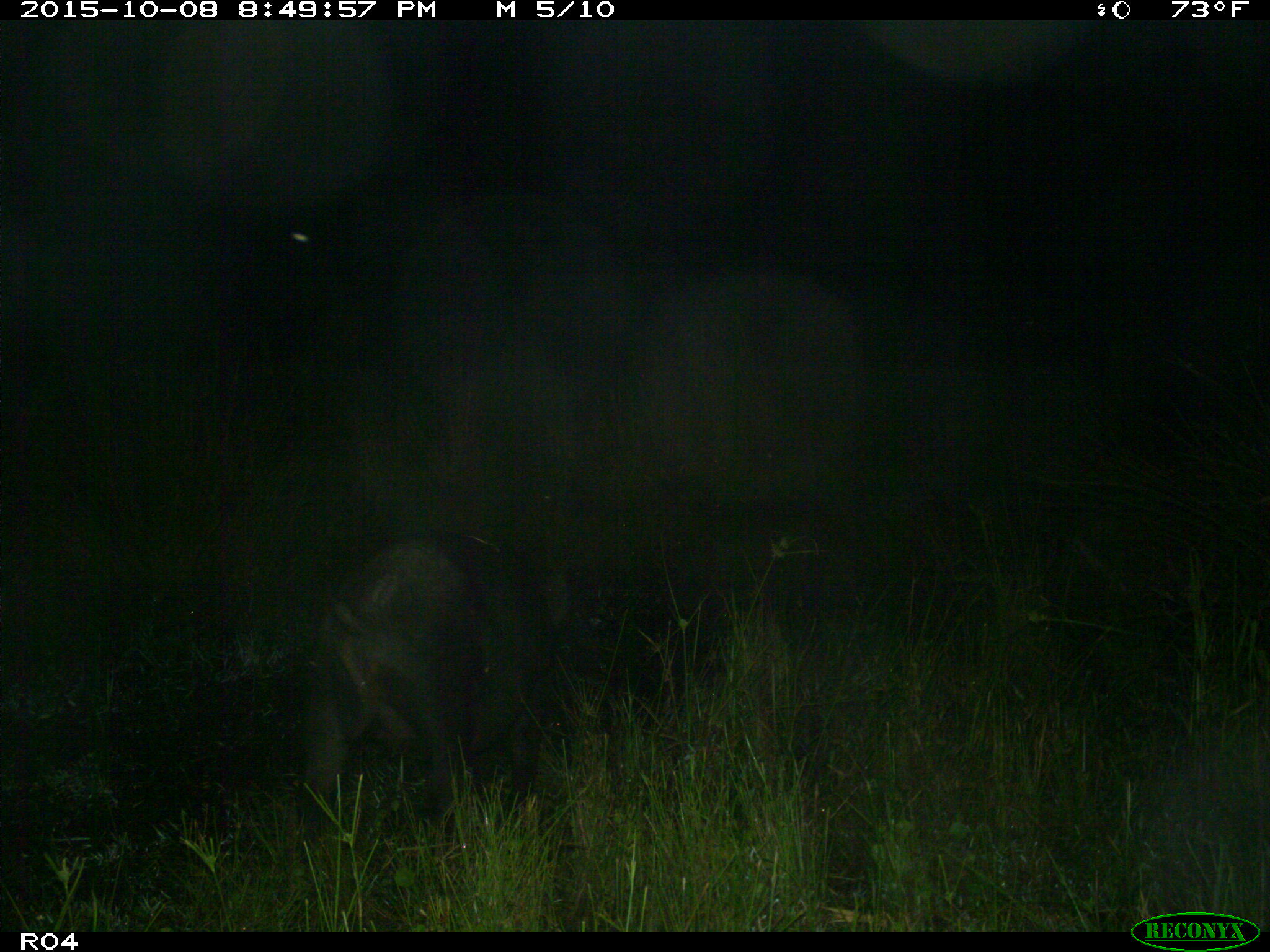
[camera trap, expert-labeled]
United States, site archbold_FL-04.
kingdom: Animalia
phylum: Chordata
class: Mammalia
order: Artiodactyla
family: Suidae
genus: Sus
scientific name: Sus scrofa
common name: wild boar